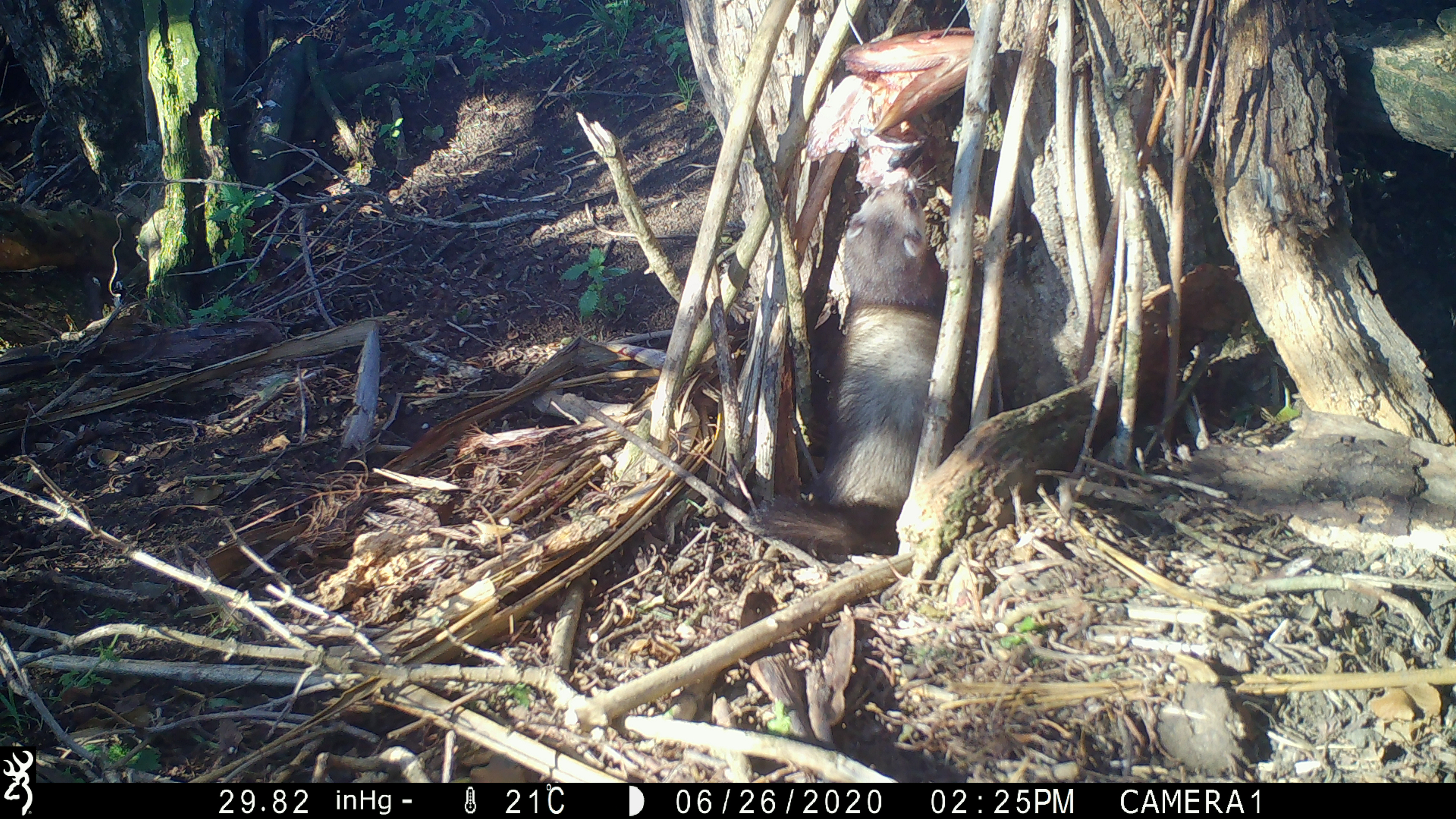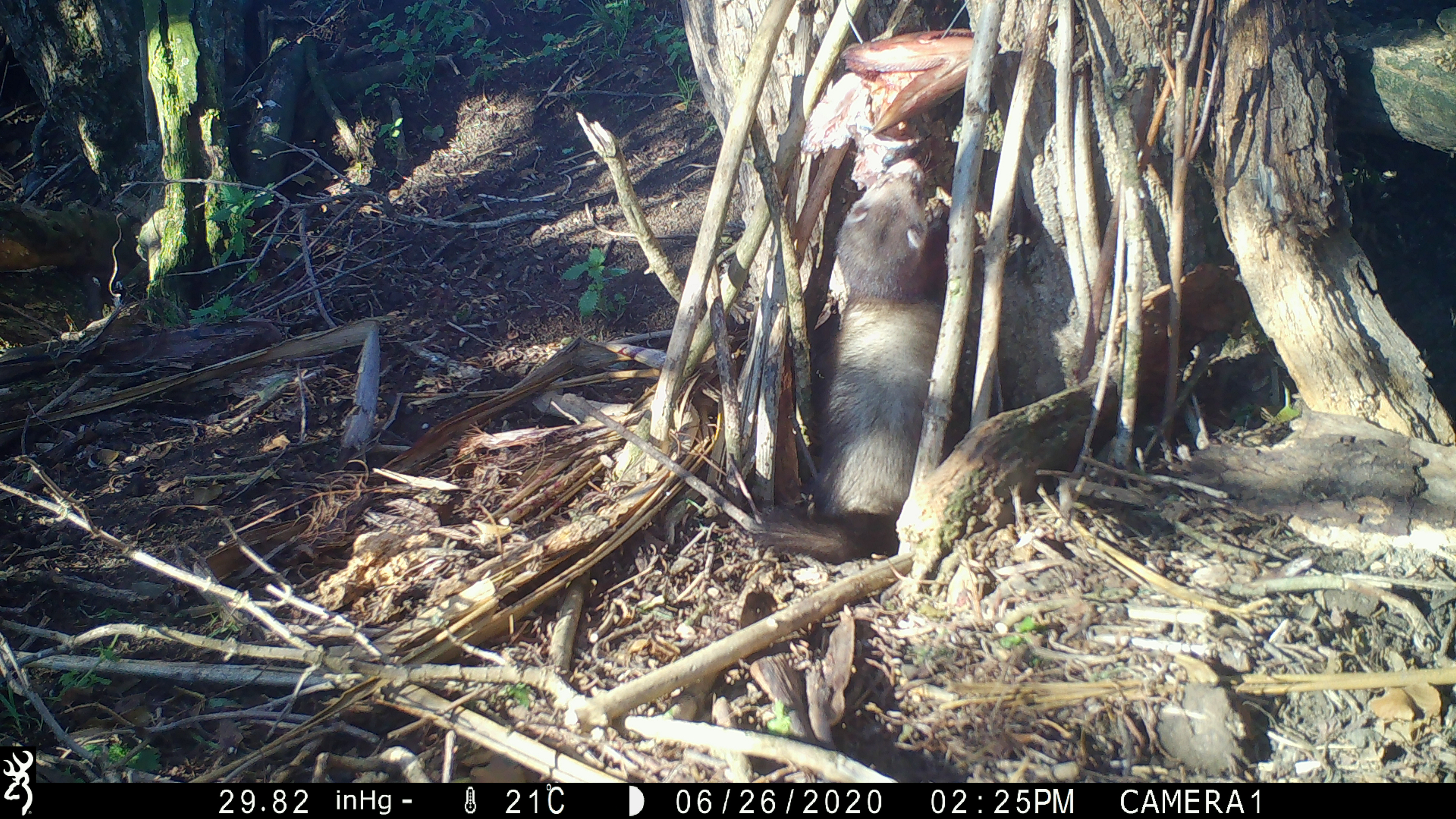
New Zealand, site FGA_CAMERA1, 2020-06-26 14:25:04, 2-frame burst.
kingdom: Animalia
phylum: Chordata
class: Mammalia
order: Carnivora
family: Mustelidae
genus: Mustela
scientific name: Mustela furo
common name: ferret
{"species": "ferret (Mustela furo)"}